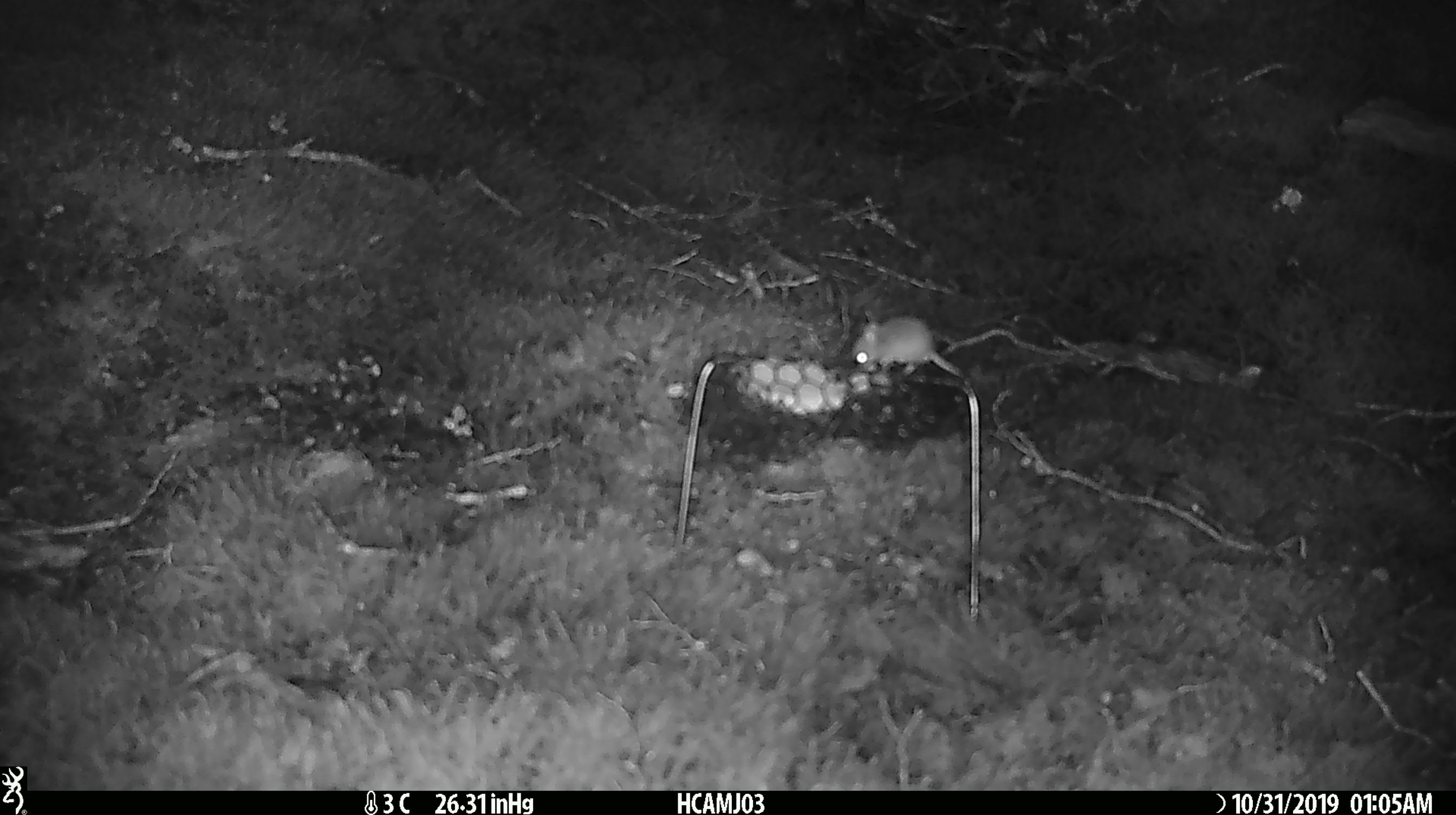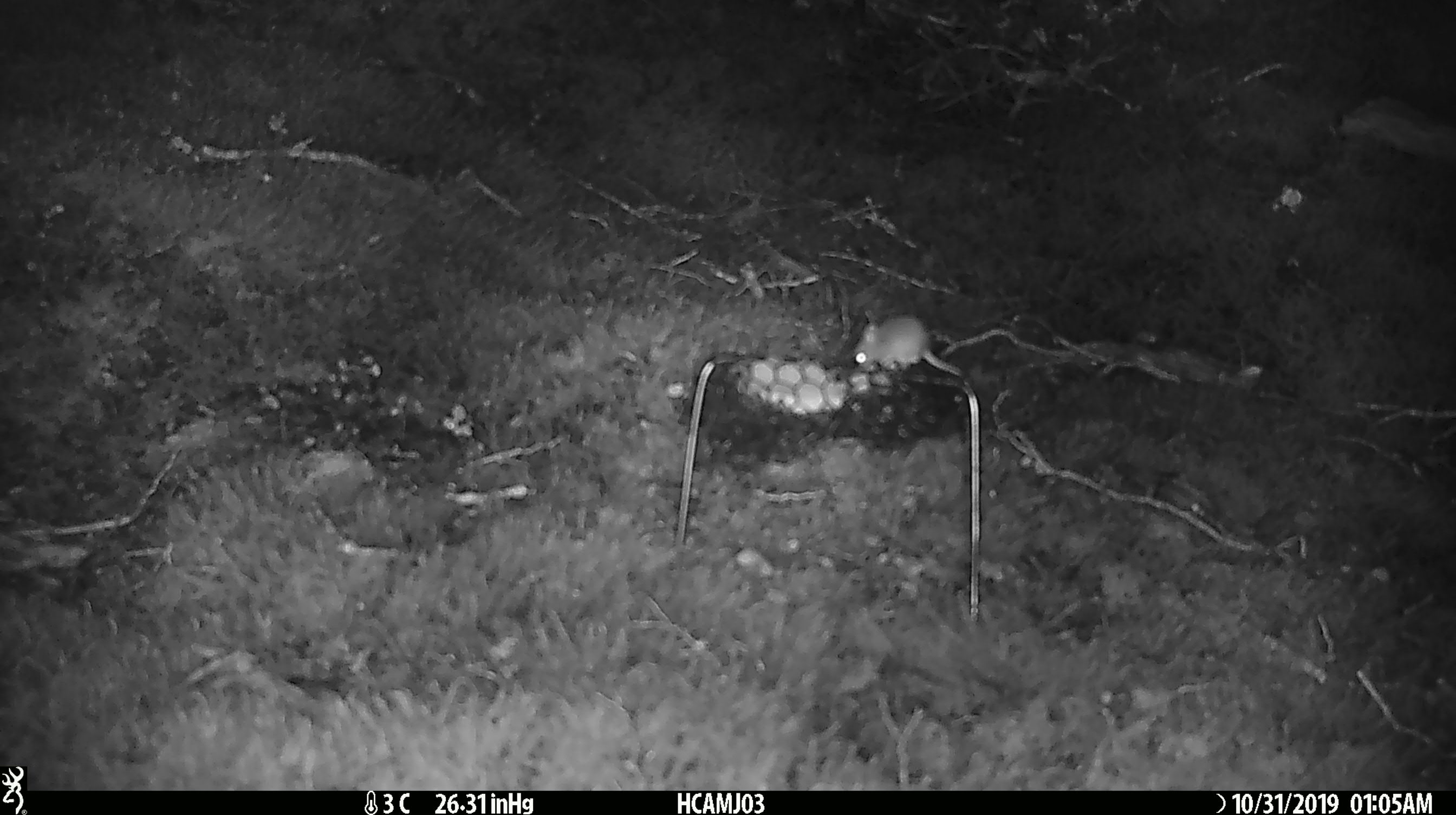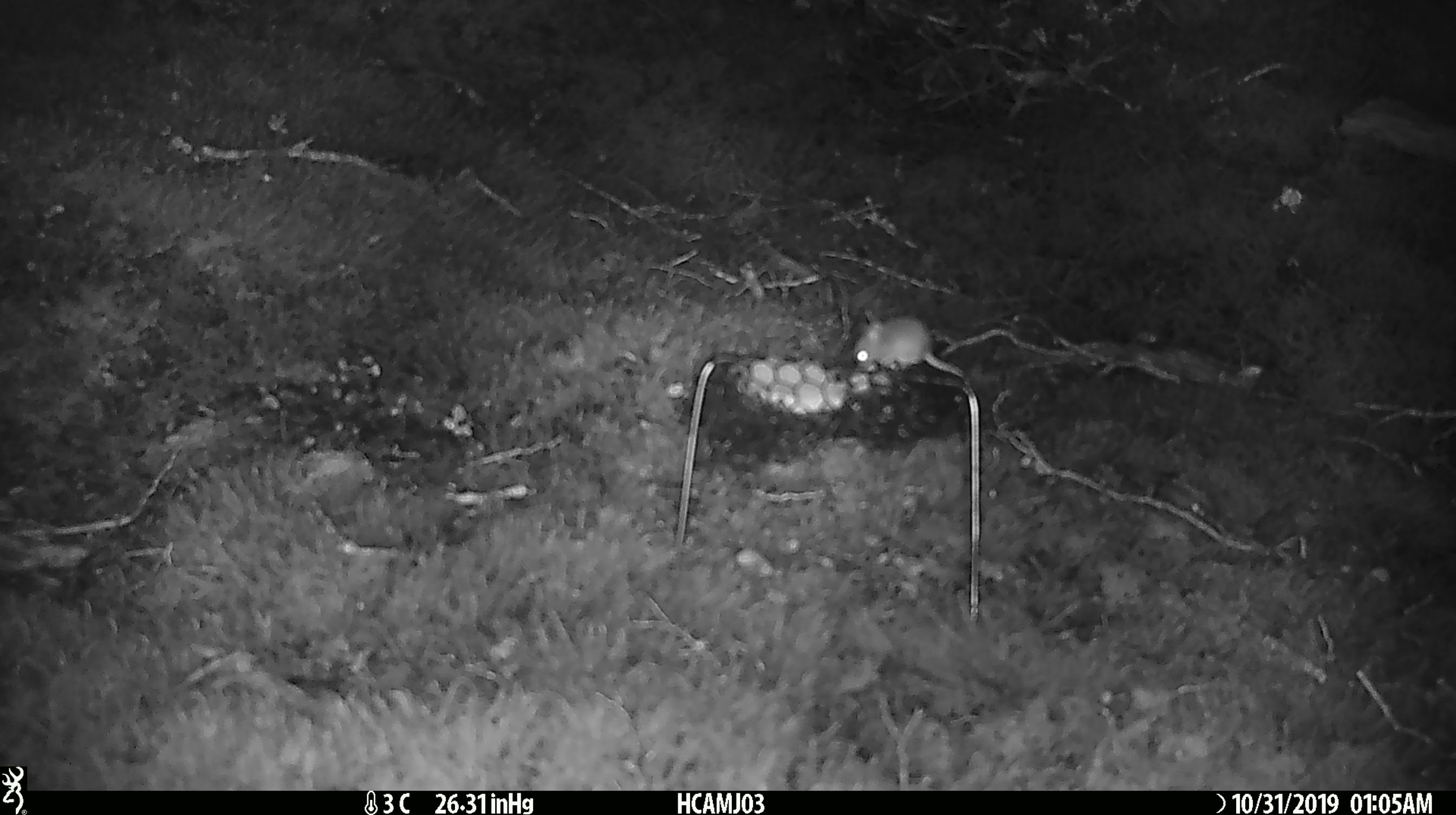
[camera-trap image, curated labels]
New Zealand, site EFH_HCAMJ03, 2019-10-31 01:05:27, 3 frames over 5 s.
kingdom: Animalia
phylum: Chordata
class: Mammalia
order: Rodentia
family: Muridae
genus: Mus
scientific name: Mus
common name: mouse